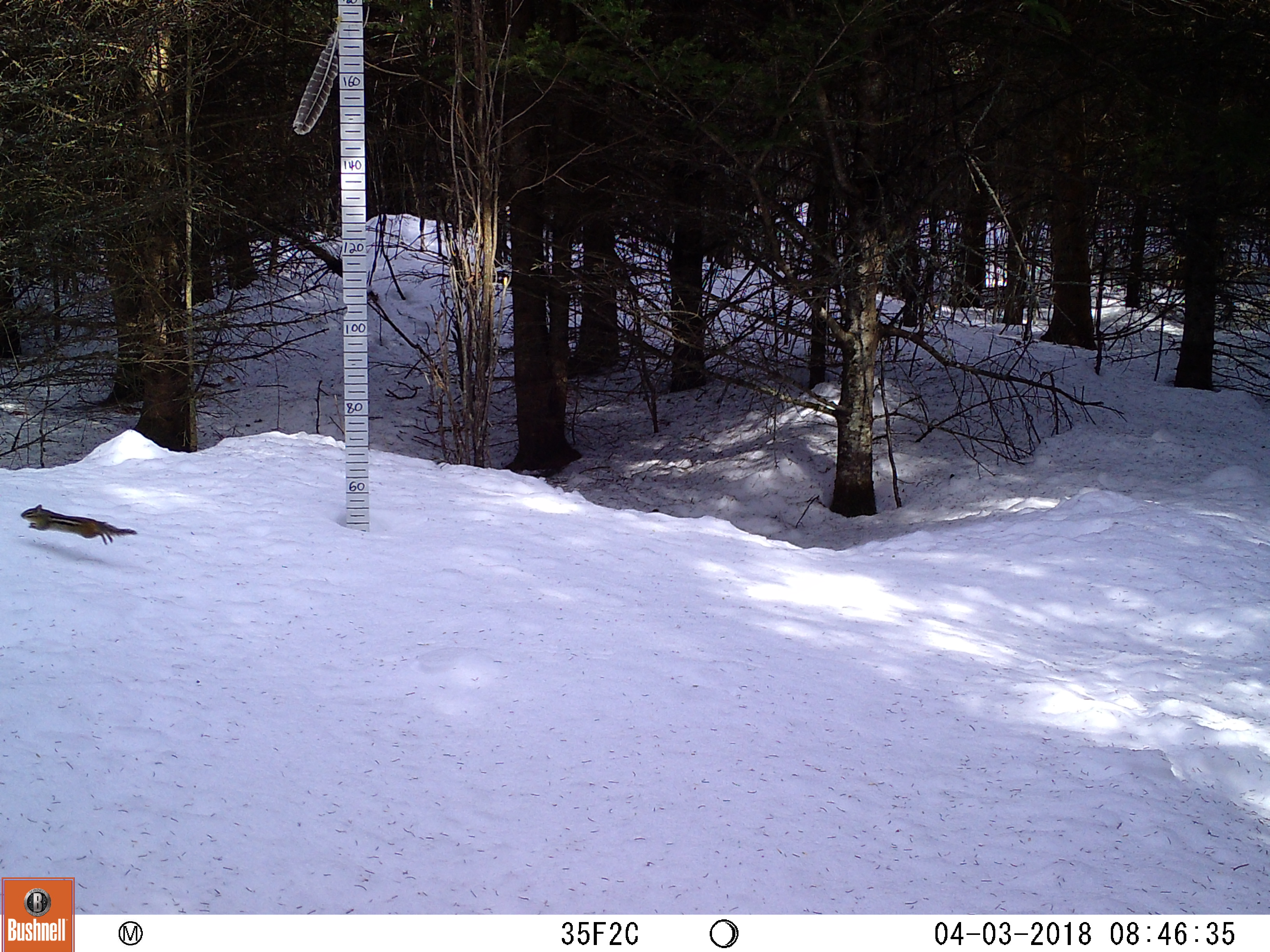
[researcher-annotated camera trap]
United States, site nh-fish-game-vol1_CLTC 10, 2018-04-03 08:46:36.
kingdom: Animalia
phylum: Chordata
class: Mammalia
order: Rodentia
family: Sciuridae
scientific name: Tamiini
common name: chipmunk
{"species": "chipmunk (Tamiini)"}